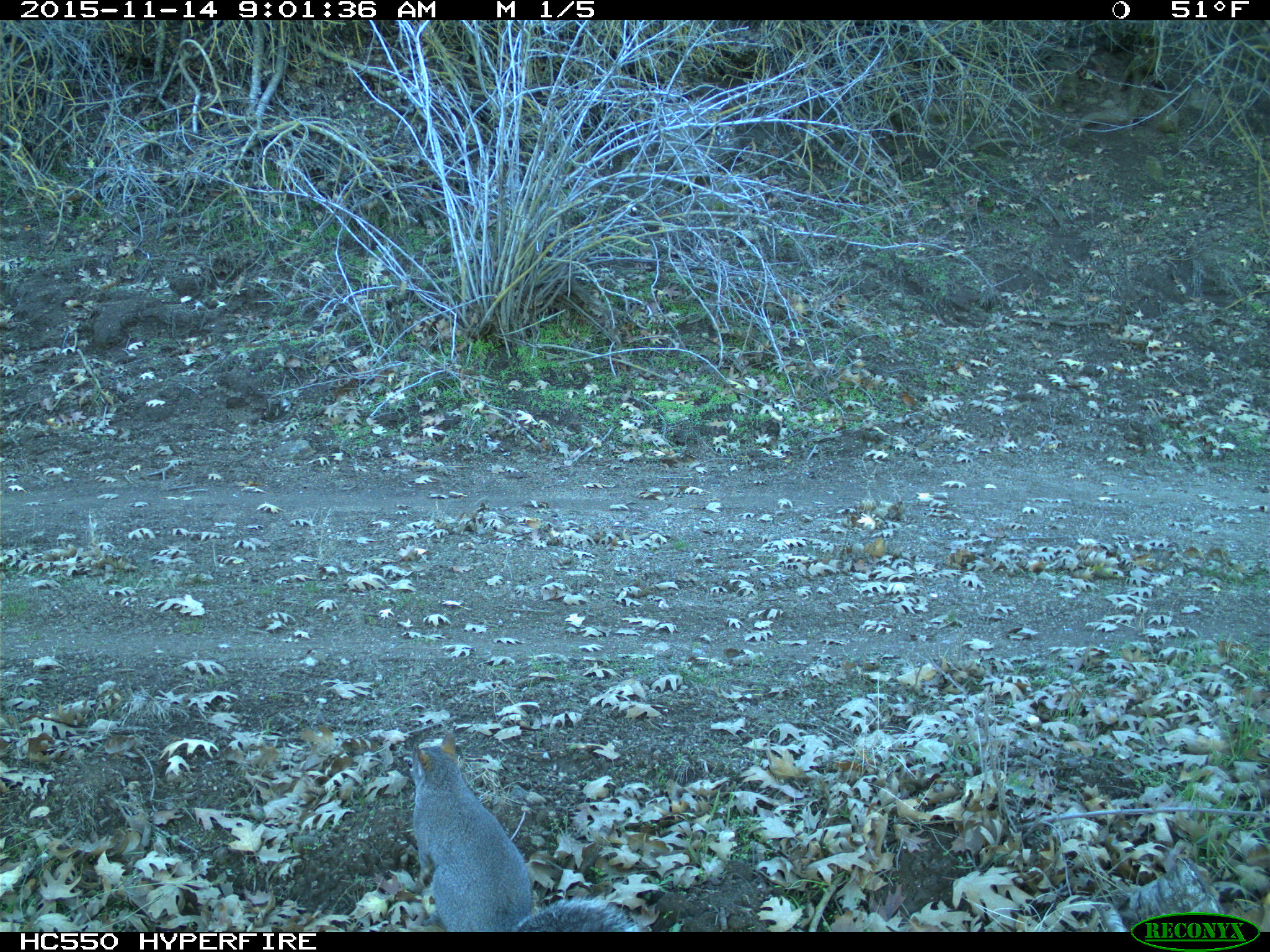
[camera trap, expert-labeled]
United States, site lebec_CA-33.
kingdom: Animalia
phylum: Chordata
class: Mammalia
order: Rodentia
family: Sciuridae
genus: Sciurus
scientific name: Sciurus carolinensis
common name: eastern gray squirrel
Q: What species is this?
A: Sciurus carolinensis (eastern gray squirrel).